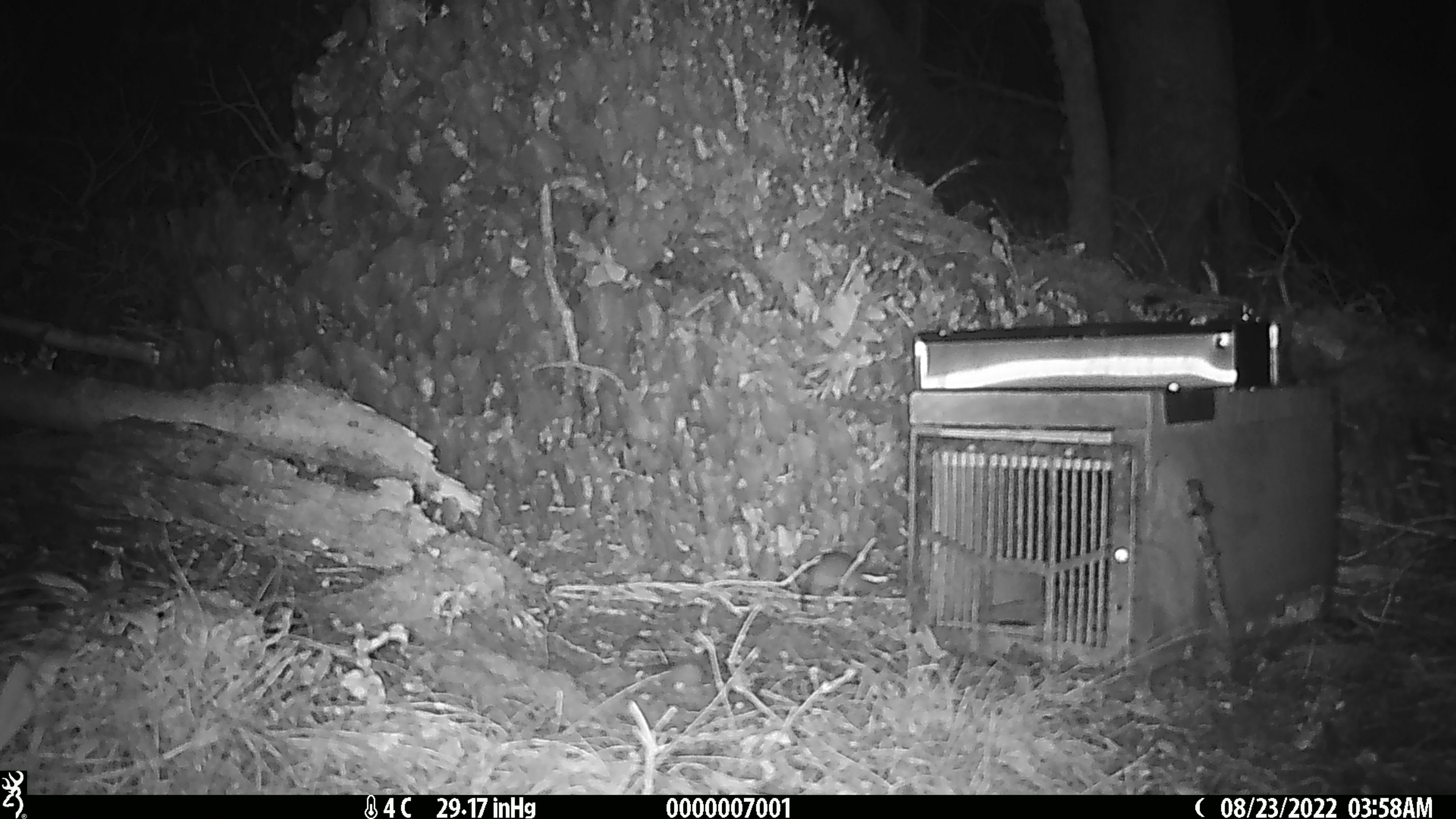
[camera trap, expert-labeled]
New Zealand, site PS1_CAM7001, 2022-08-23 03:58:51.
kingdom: Animalia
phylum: Chordata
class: Mammalia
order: Rodentia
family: Muridae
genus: Mus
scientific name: Mus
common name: mouse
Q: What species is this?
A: Mouse (Mus).